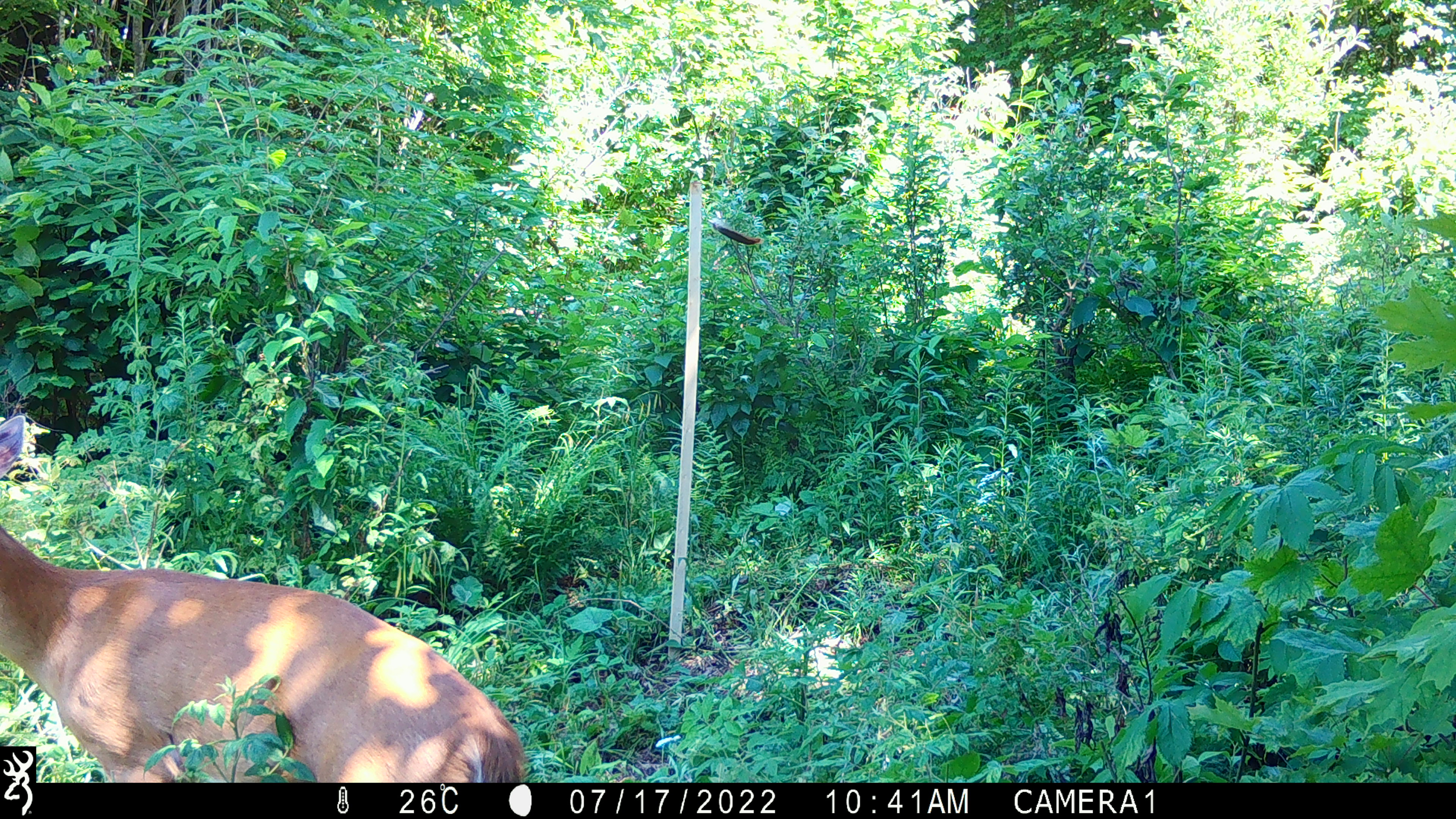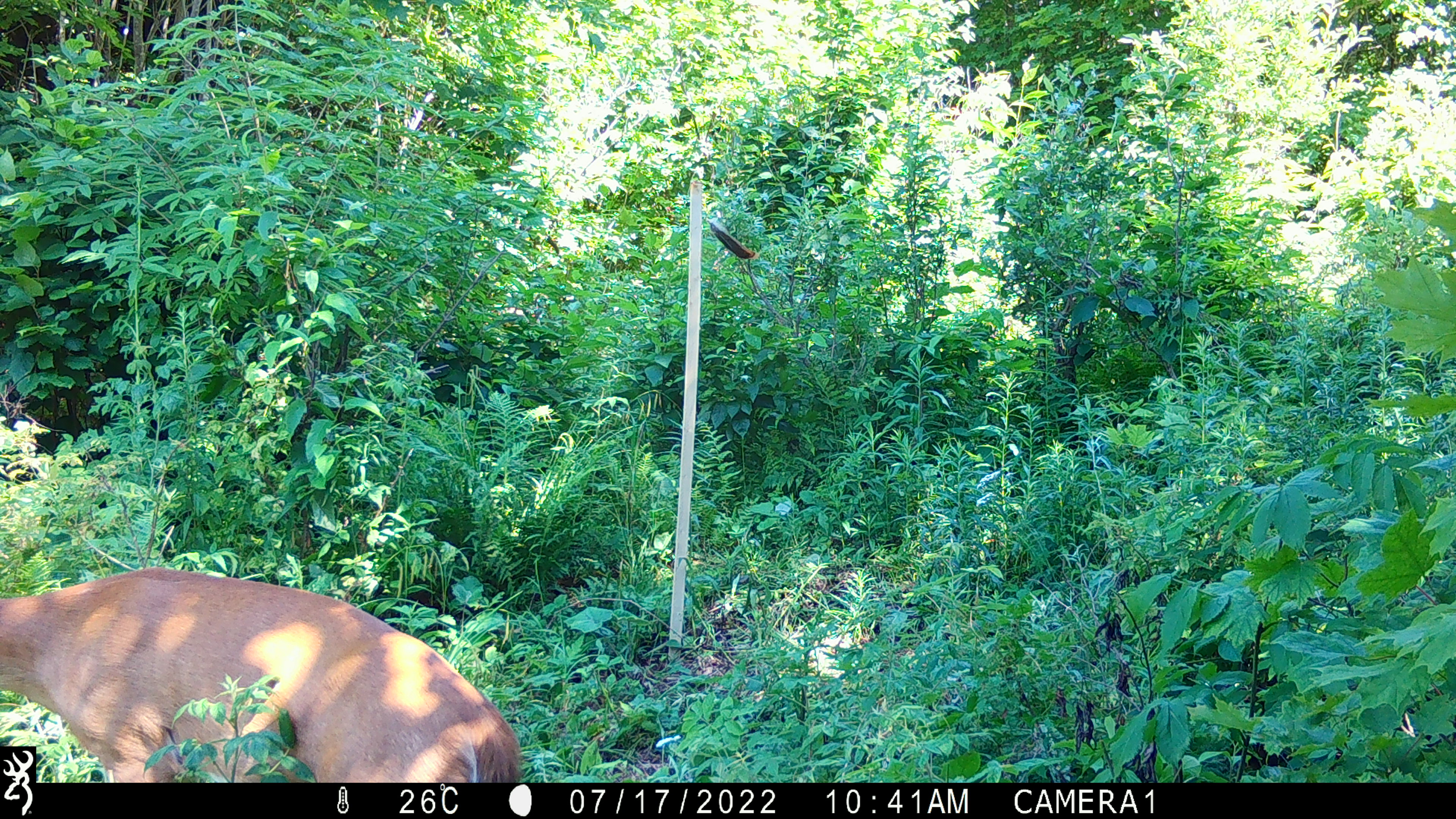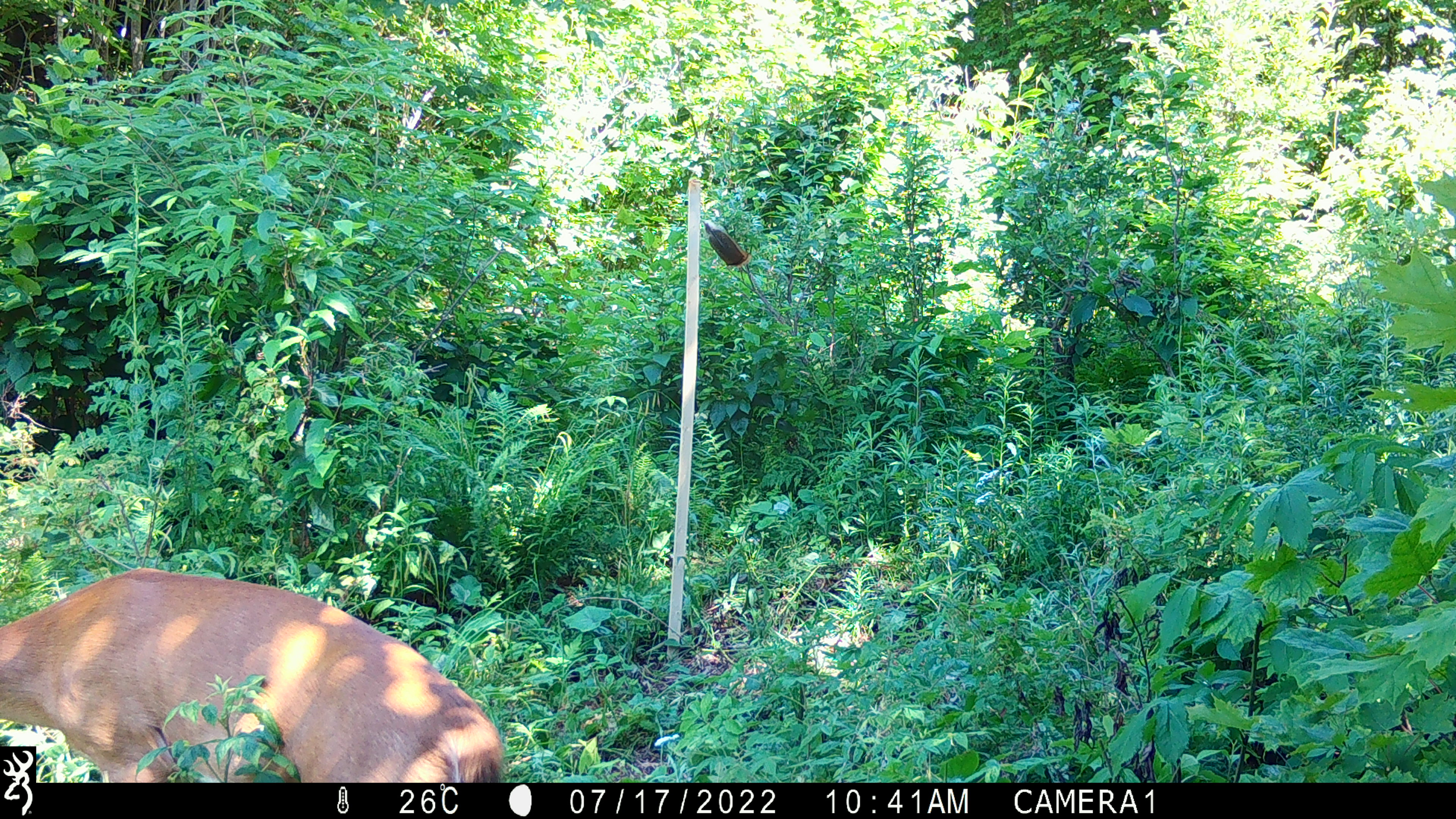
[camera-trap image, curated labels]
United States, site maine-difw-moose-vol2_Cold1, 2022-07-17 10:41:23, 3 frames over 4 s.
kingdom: Animalia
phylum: Chordata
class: Mammalia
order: Artiodactyla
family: Cervidae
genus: Odocoileus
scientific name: Odocoileus virginianus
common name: white-tailed deer